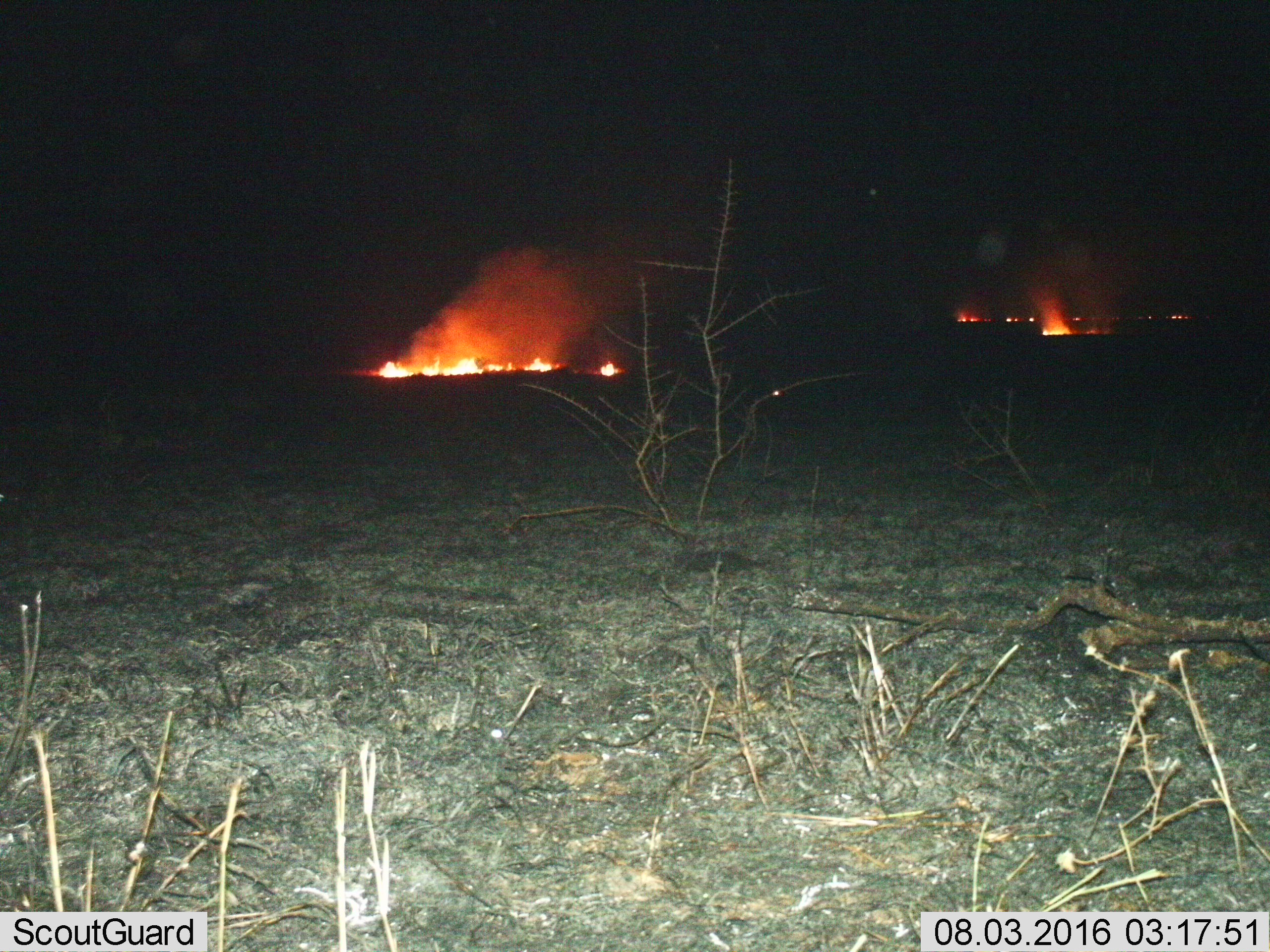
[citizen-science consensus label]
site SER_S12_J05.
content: unidentified animal